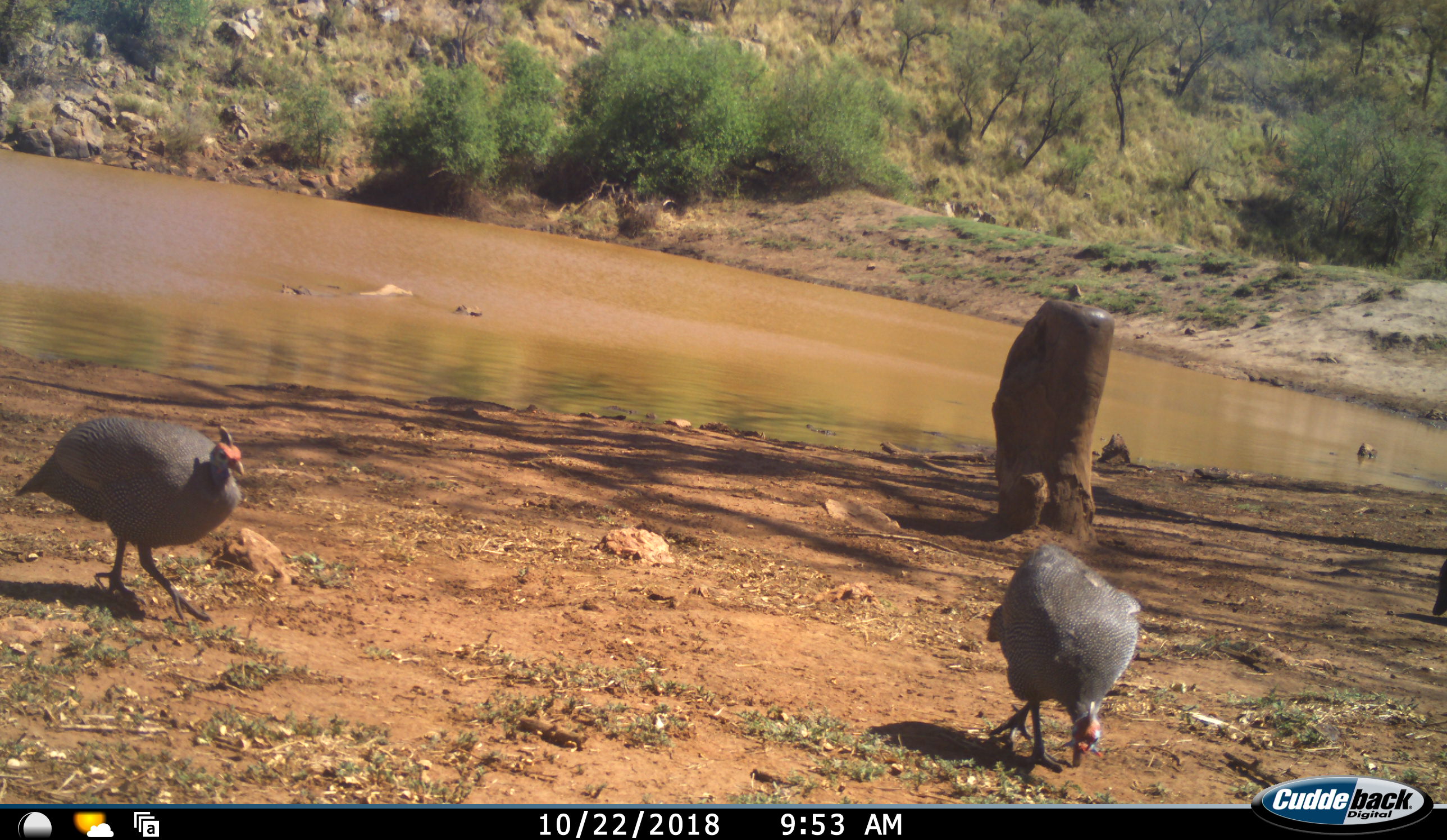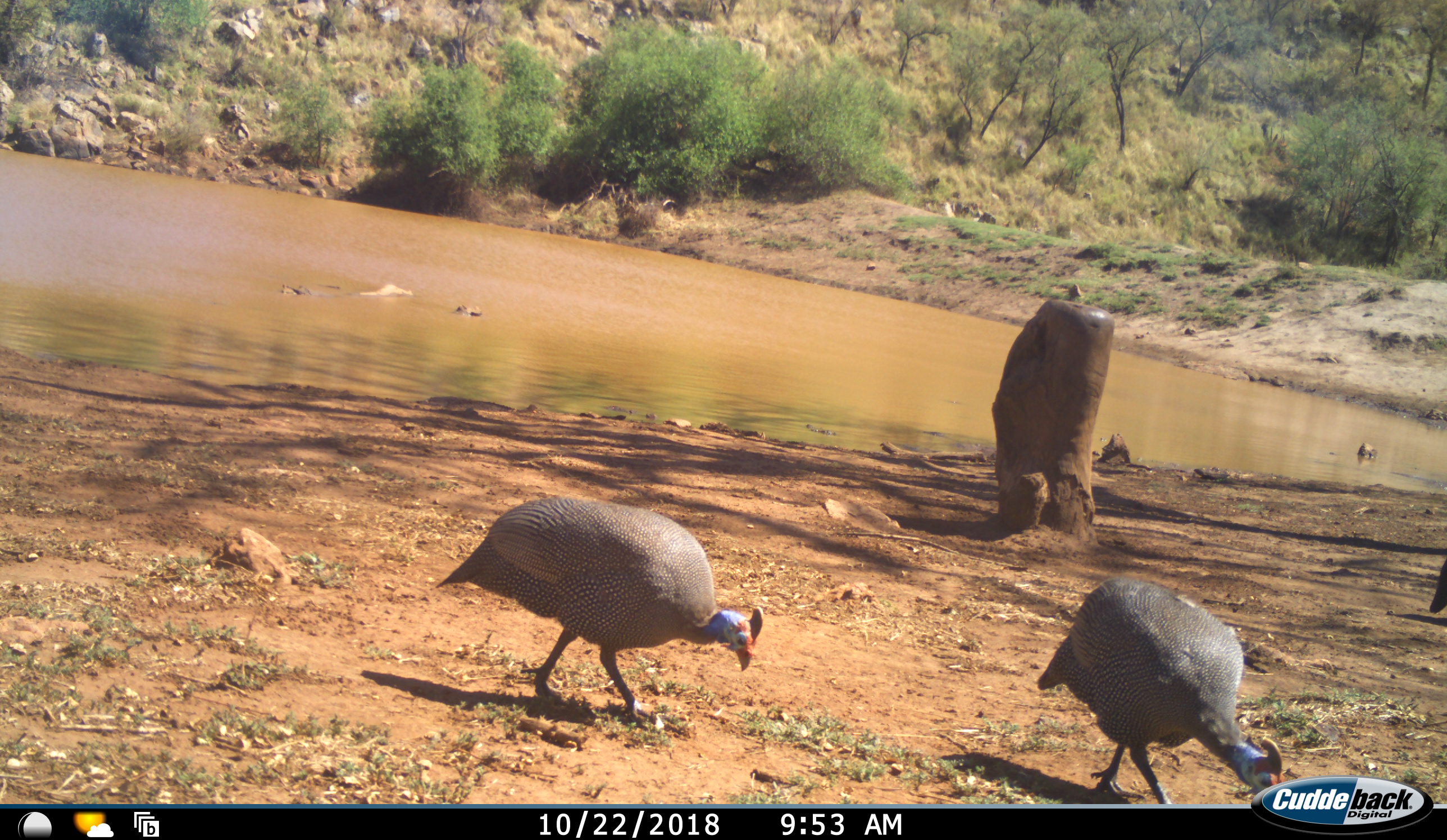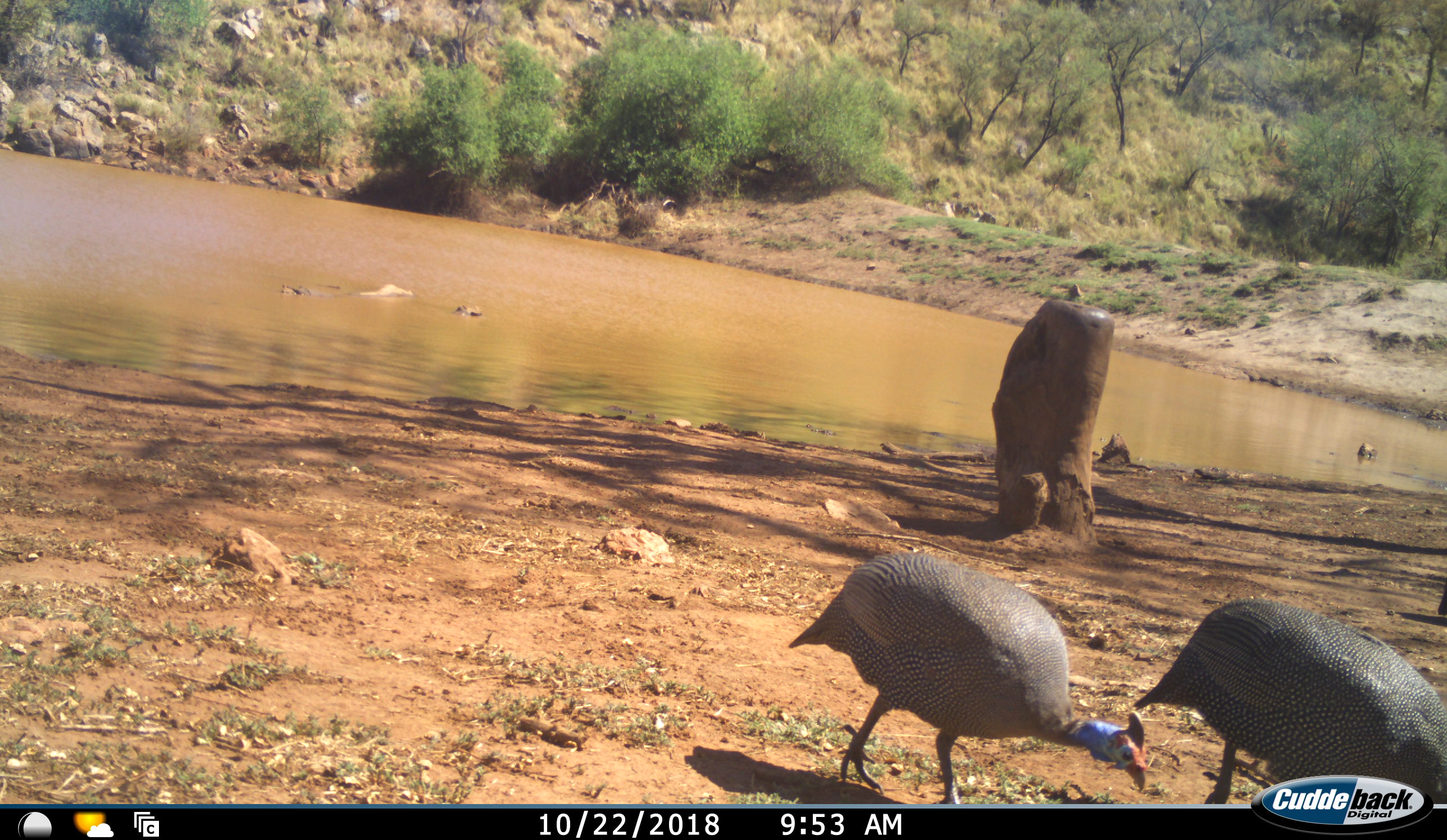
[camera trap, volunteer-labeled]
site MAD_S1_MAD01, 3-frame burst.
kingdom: Animalia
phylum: Chordata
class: Aves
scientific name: Aves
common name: bird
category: birdother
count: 2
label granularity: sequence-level